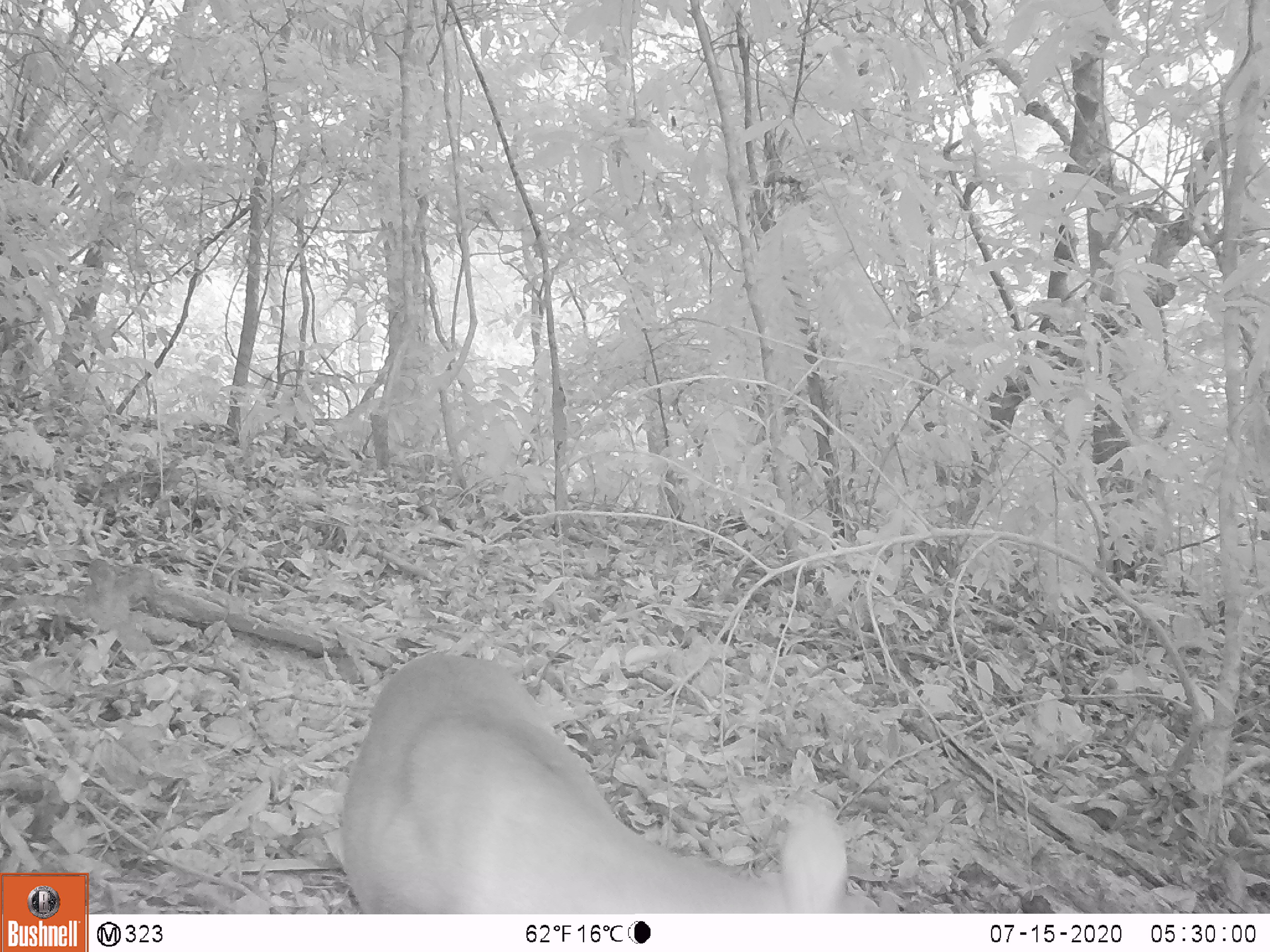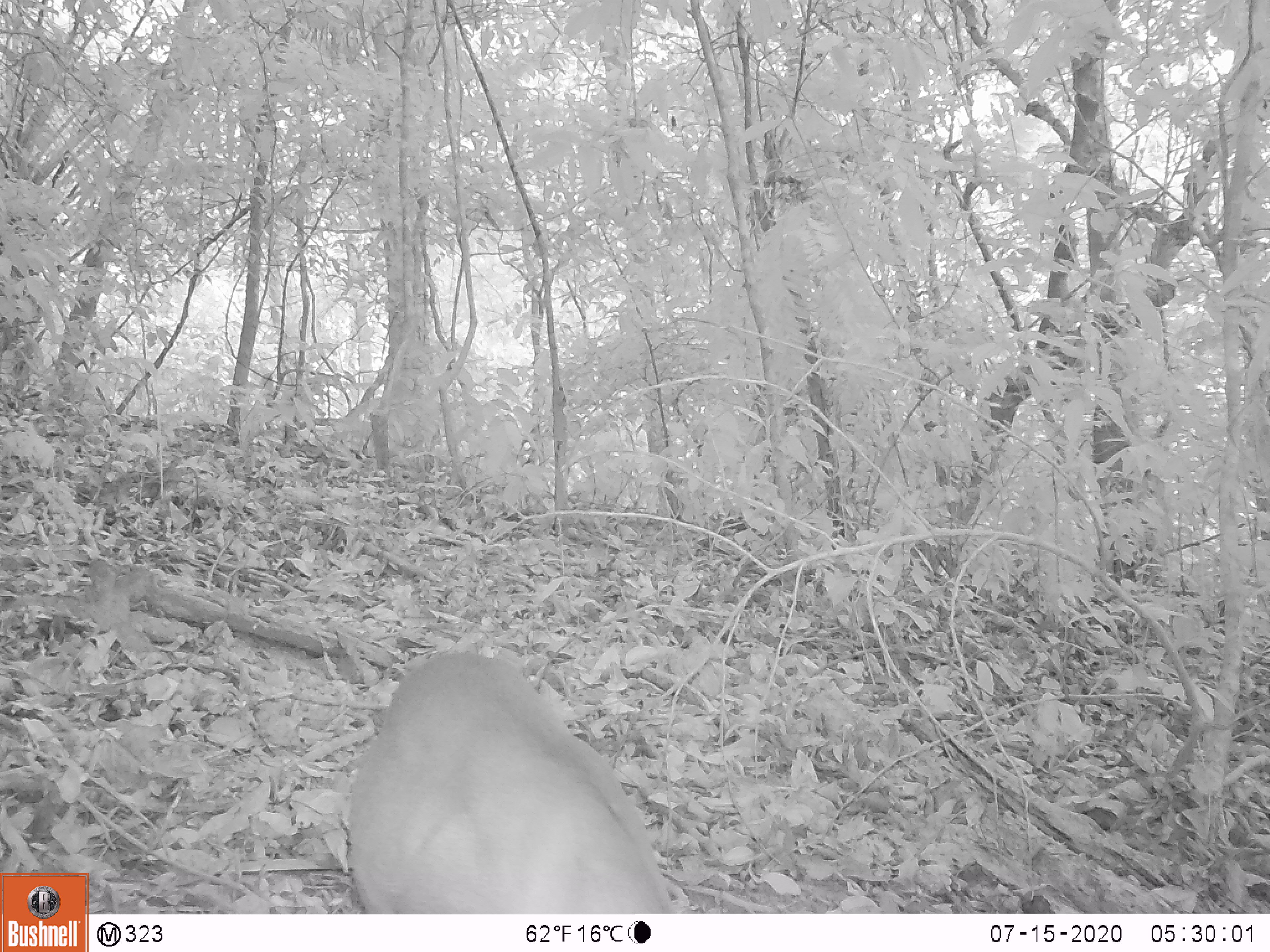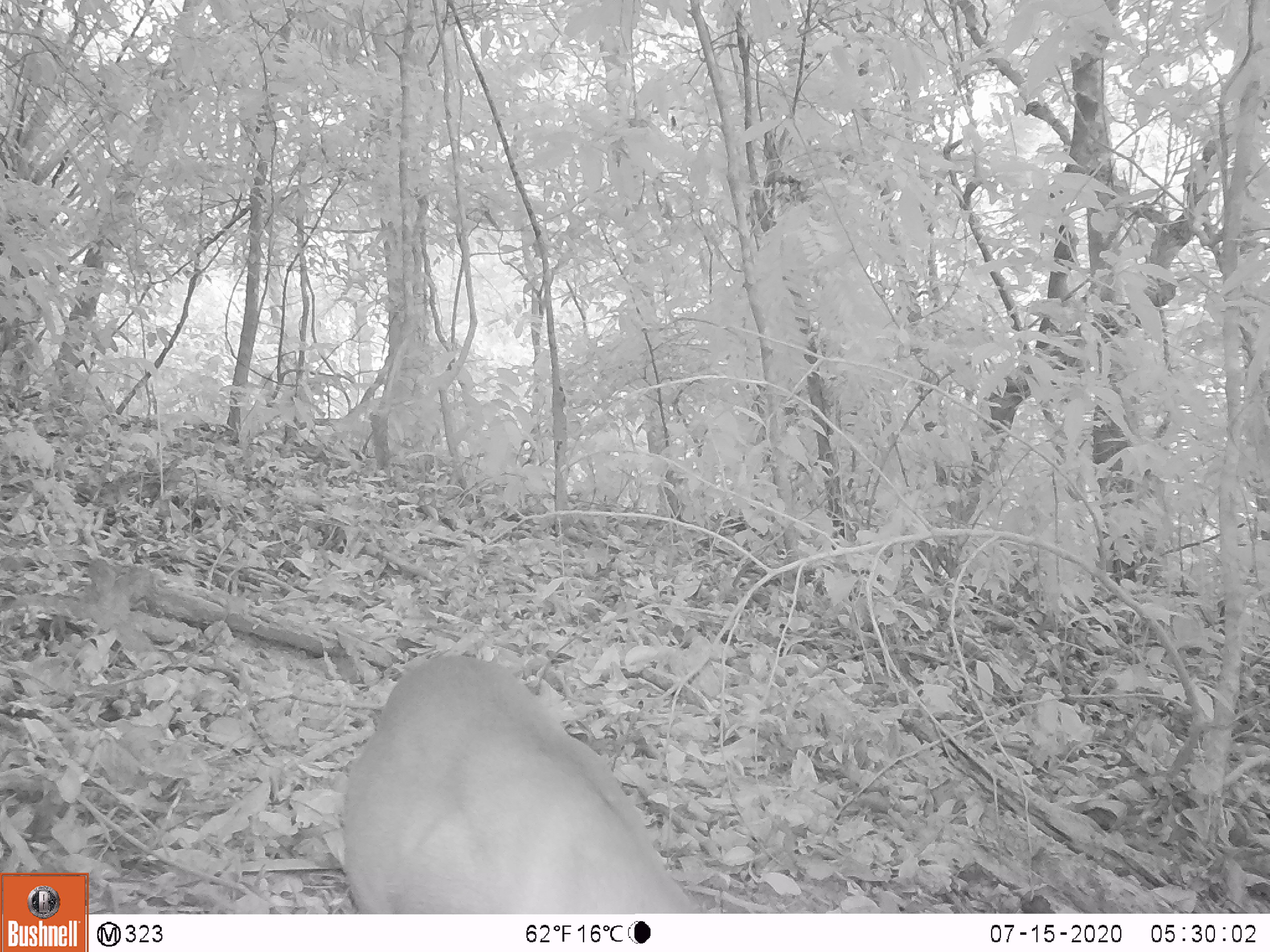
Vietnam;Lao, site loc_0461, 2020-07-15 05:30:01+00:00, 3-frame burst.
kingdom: Animalia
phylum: Chordata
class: Mammalia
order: Artiodactyla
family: Cervidae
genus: Muntiacus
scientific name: Muntiacus vuquangensis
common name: large-antlered muntjac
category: large antlered muntjac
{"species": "large antlered muntjac (large-antlered muntjac) (Muntiacus vuquangensis)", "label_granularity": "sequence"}